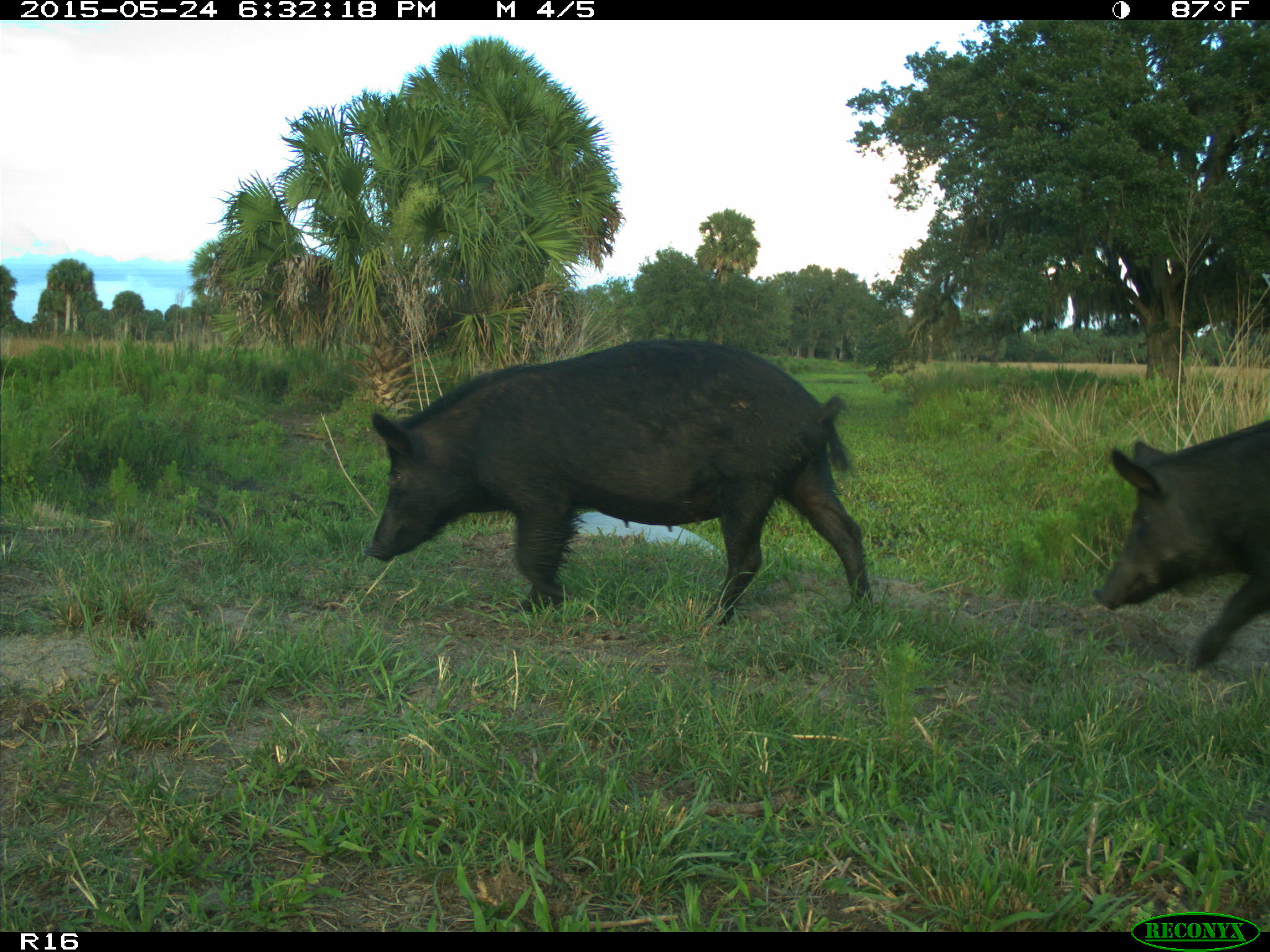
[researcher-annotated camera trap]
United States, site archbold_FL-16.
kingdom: Animalia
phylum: Chordata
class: Mammalia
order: Artiodactyla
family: Suidae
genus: Sus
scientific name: Sus scrofa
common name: wild boar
Sus scrofa (wild boar).